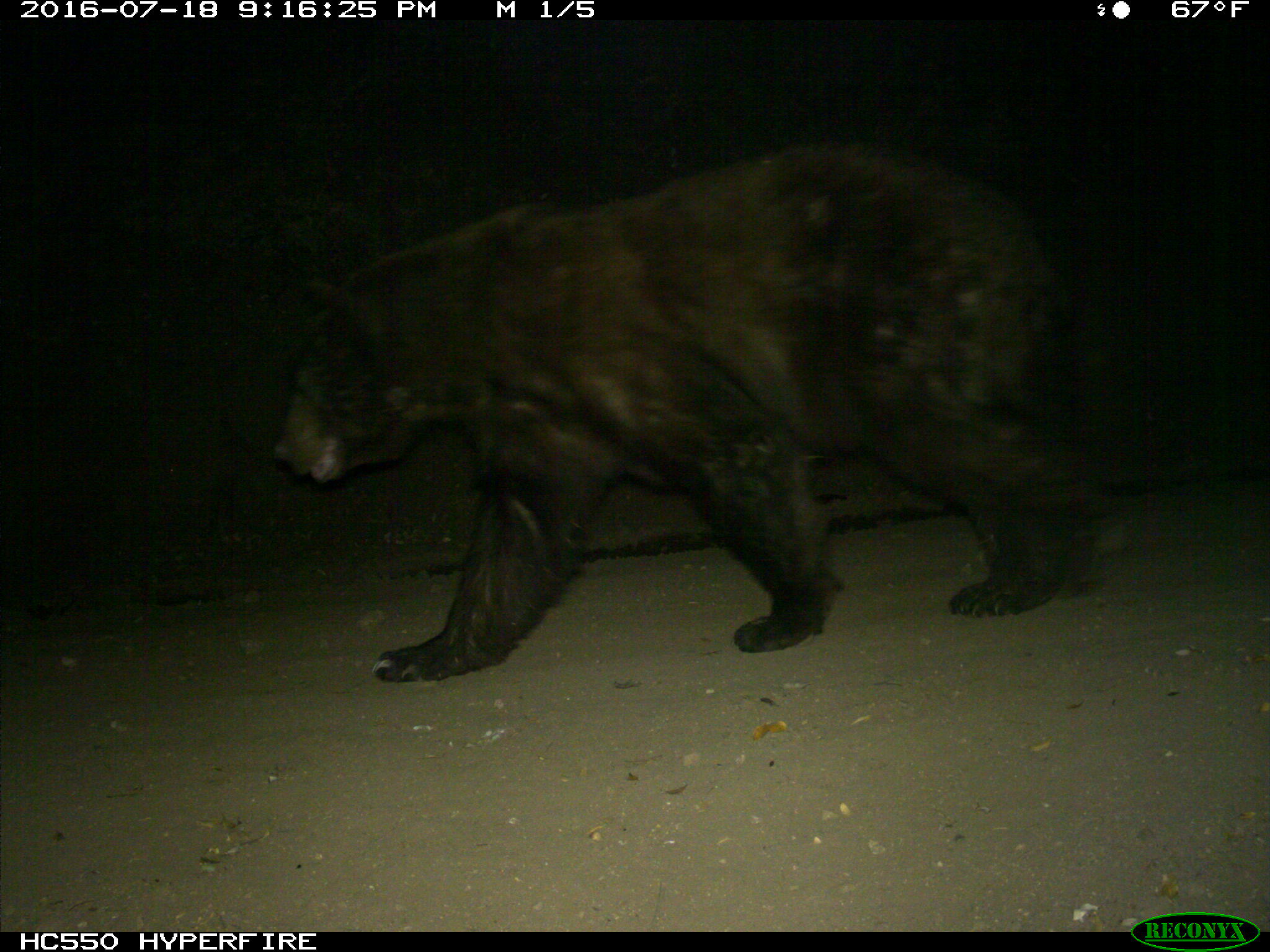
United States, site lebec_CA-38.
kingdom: Animalia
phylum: Chordata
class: Mammalia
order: Carnivora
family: Ursidae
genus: Ursus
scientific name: Ursus americanus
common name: american black bear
Ursus americanus (american black bear).